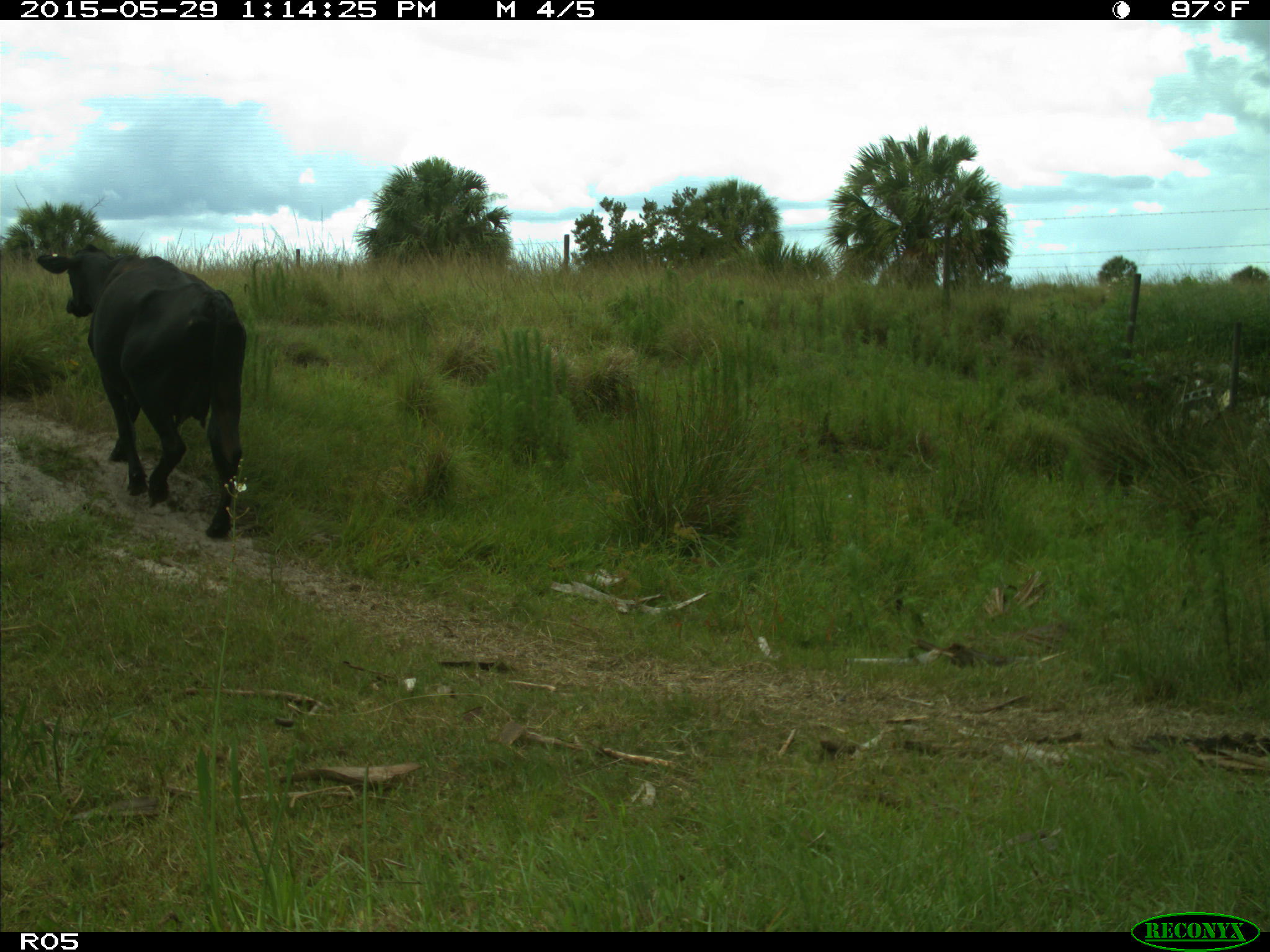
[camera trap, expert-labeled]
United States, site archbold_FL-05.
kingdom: Animalia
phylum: Chordata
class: Mammalia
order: Artiodactyla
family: Bovidae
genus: Bos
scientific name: Bos taurus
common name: domestic cow